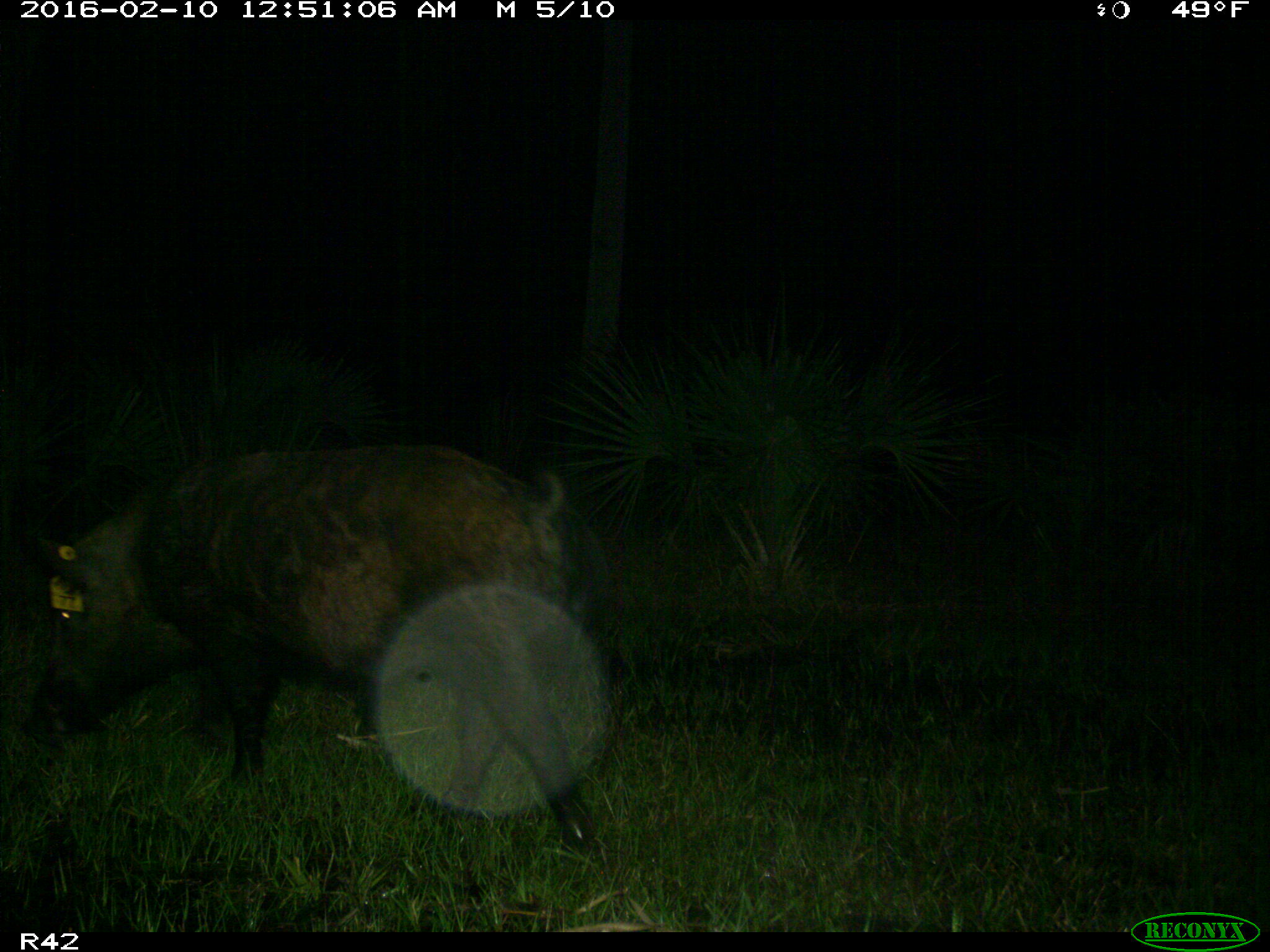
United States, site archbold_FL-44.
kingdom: Animalia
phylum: Chordata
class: Mammalia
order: Artiodactyla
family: Suidae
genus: Sus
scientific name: Sus scrofa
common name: wild boar